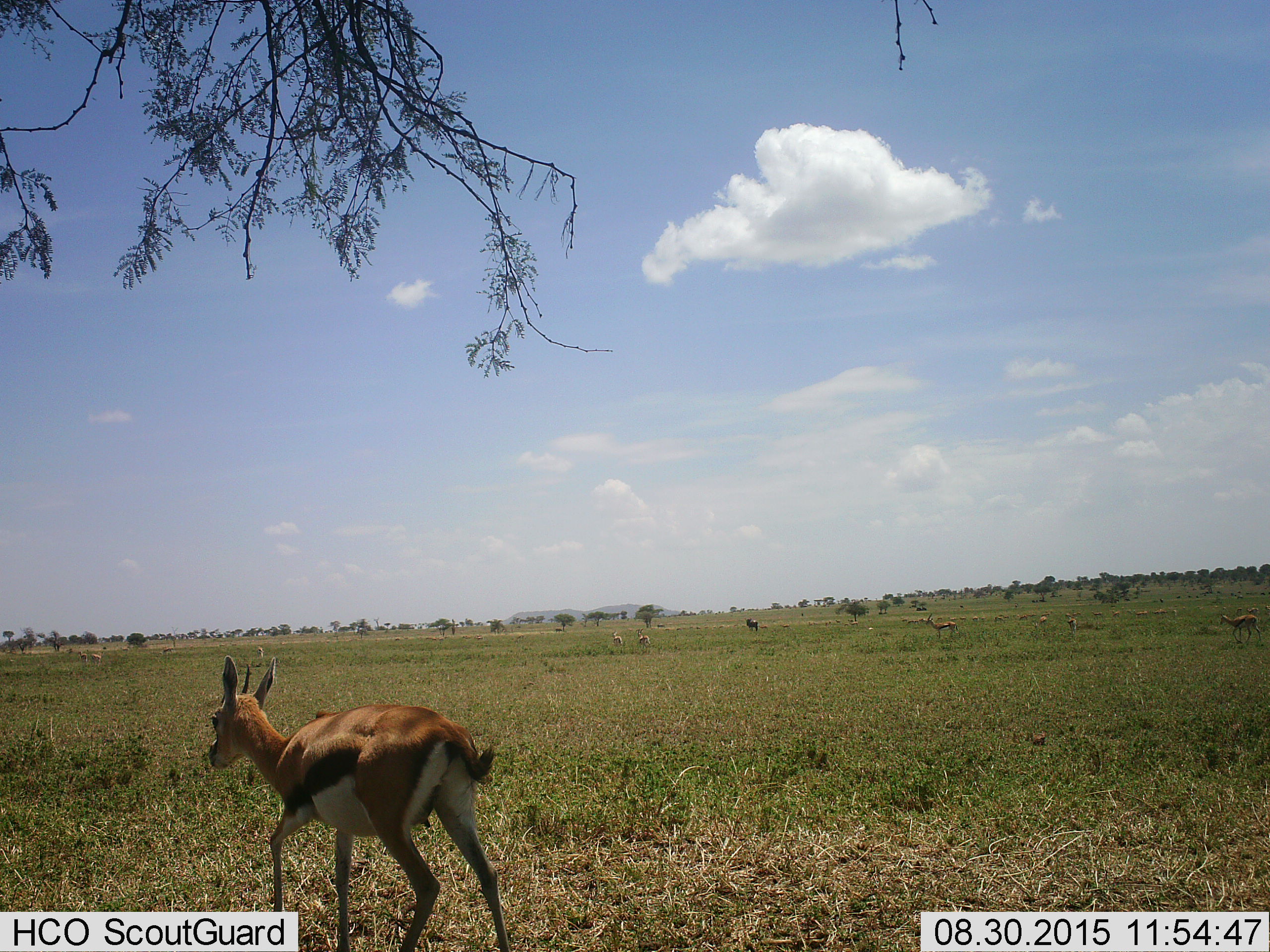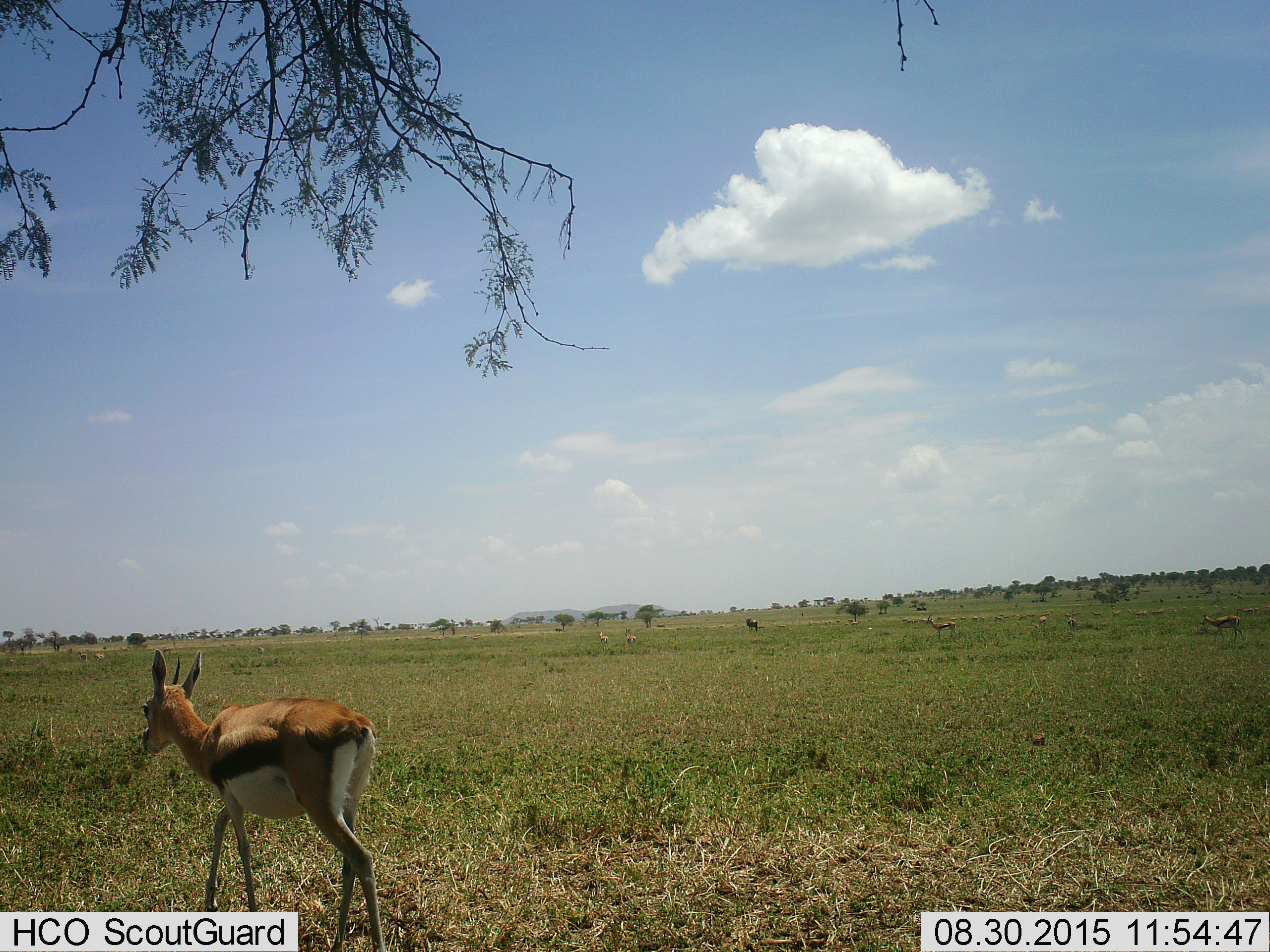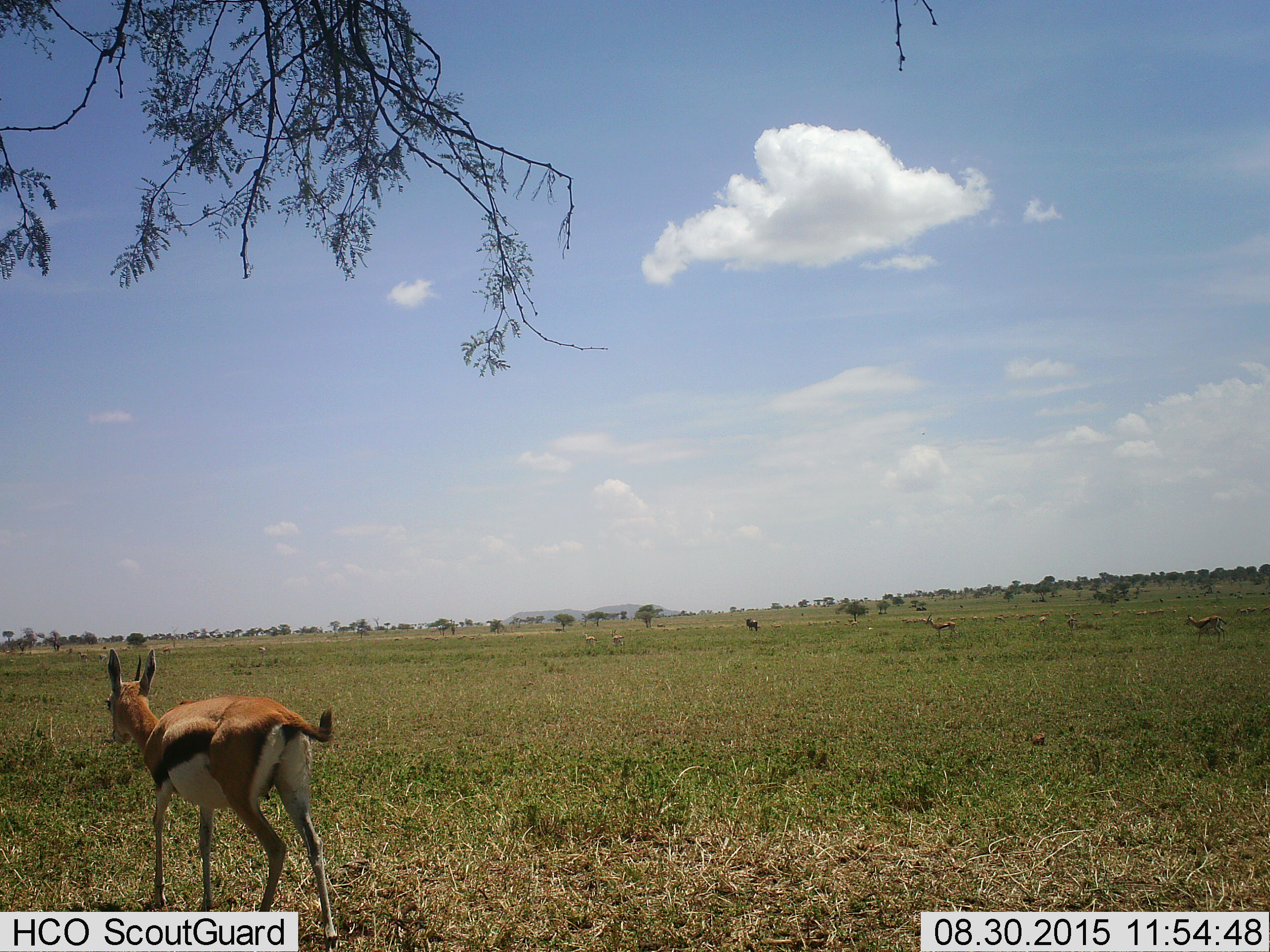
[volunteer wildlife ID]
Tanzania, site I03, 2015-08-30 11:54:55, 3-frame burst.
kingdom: Animalia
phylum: Chordata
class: Mammalia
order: Artiodactyla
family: Bovidae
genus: Eudorcas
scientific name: Eudorcas thomsonii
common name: thomson's gazelle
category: gazellethomsons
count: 11-50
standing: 83%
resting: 17%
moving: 83%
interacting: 17%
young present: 17%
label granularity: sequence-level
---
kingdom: Animalia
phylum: Chordata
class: Mammalia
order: Artiodactyla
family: Bovidae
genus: Connochaetes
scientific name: Connochaetes taurinus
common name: blue wildebeest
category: wildebeest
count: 1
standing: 100%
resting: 25%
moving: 0%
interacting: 0%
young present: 0%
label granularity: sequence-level